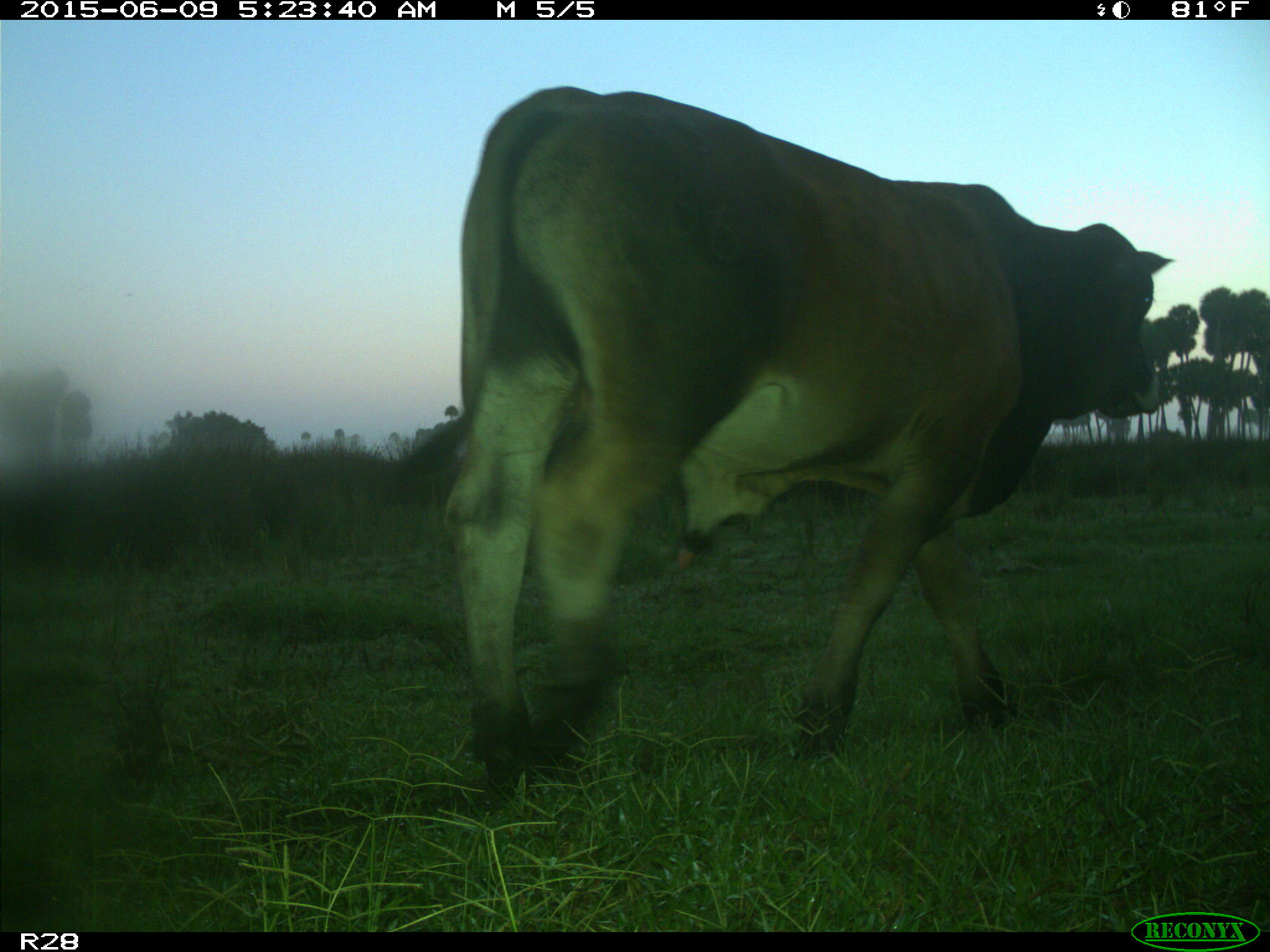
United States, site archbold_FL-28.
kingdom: Animalia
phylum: Chordata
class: Mammalia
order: Artiodactyla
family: Bovidae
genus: Bos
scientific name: Bos taurus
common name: domestic cow